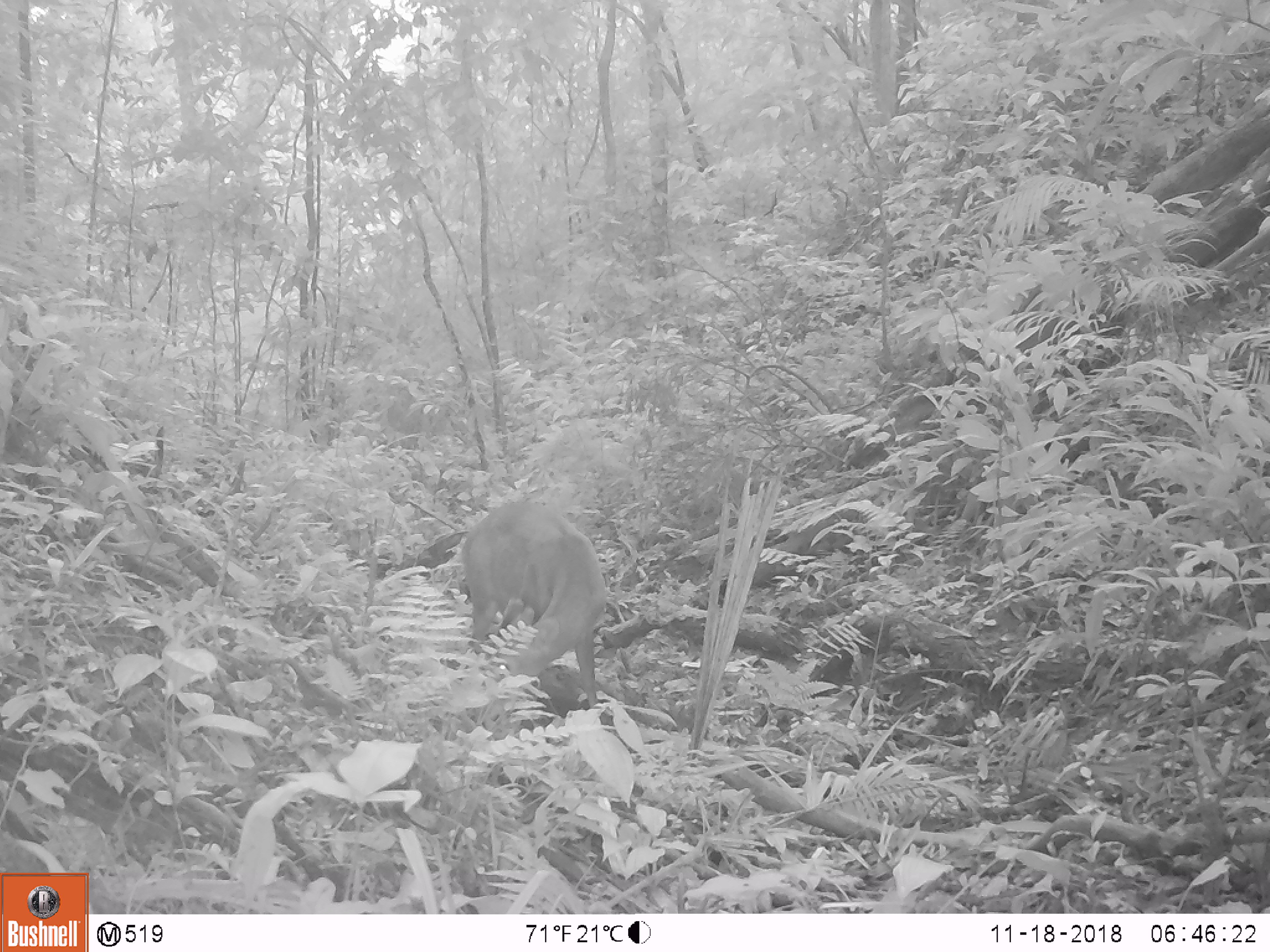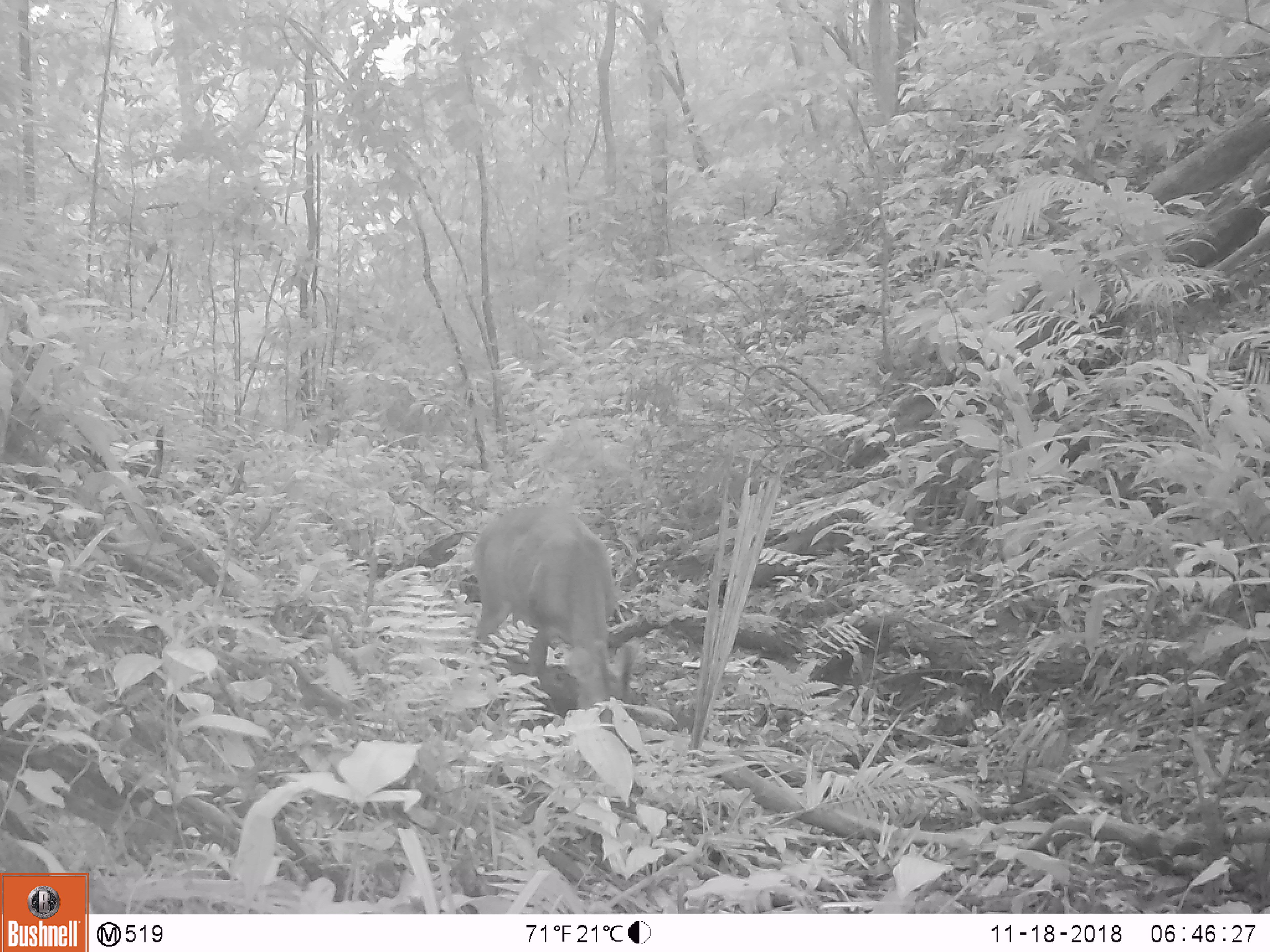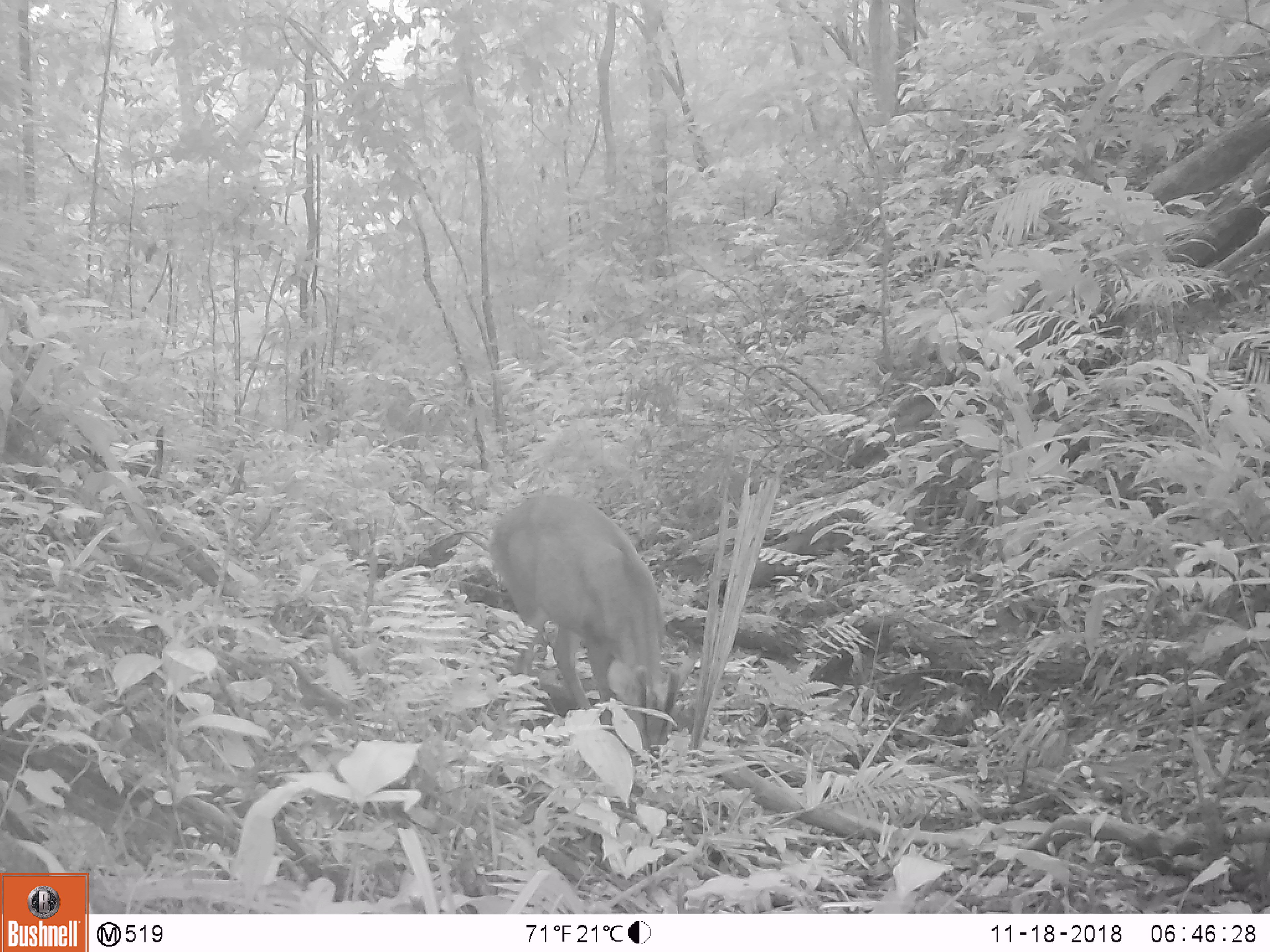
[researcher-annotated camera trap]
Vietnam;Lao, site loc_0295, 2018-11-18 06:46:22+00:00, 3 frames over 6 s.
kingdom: Animalia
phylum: Chordata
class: Mammalia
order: Artiodactyla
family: Cervidae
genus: Muntiacus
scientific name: Muntiacus vuquangensis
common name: large-antlered muntjac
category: large antlered muntjac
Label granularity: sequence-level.